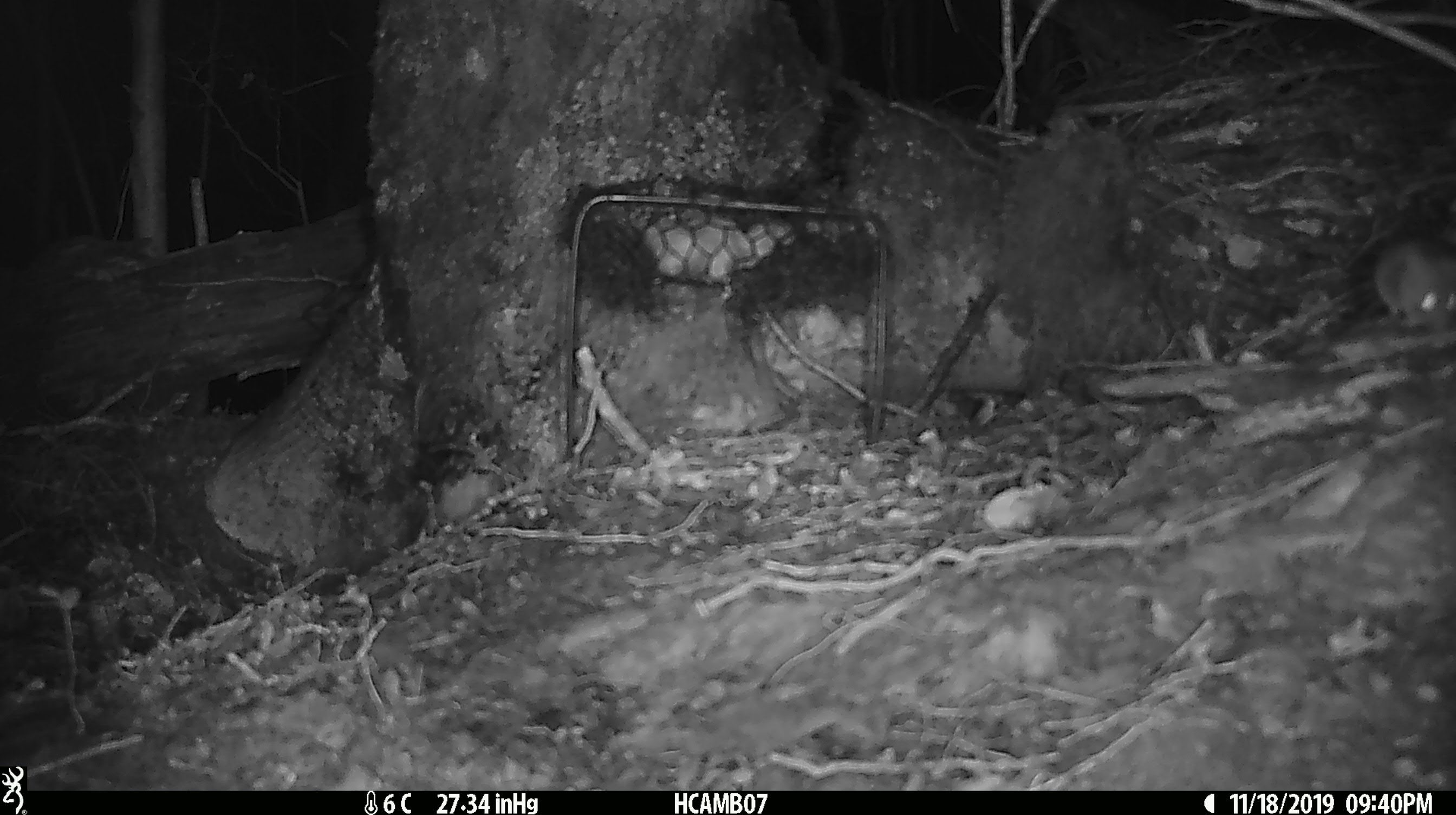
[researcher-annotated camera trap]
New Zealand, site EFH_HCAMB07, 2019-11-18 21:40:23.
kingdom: Animalia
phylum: Chordata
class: Mammalia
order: Rodentia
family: Muridae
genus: Mus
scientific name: Mus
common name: mouse